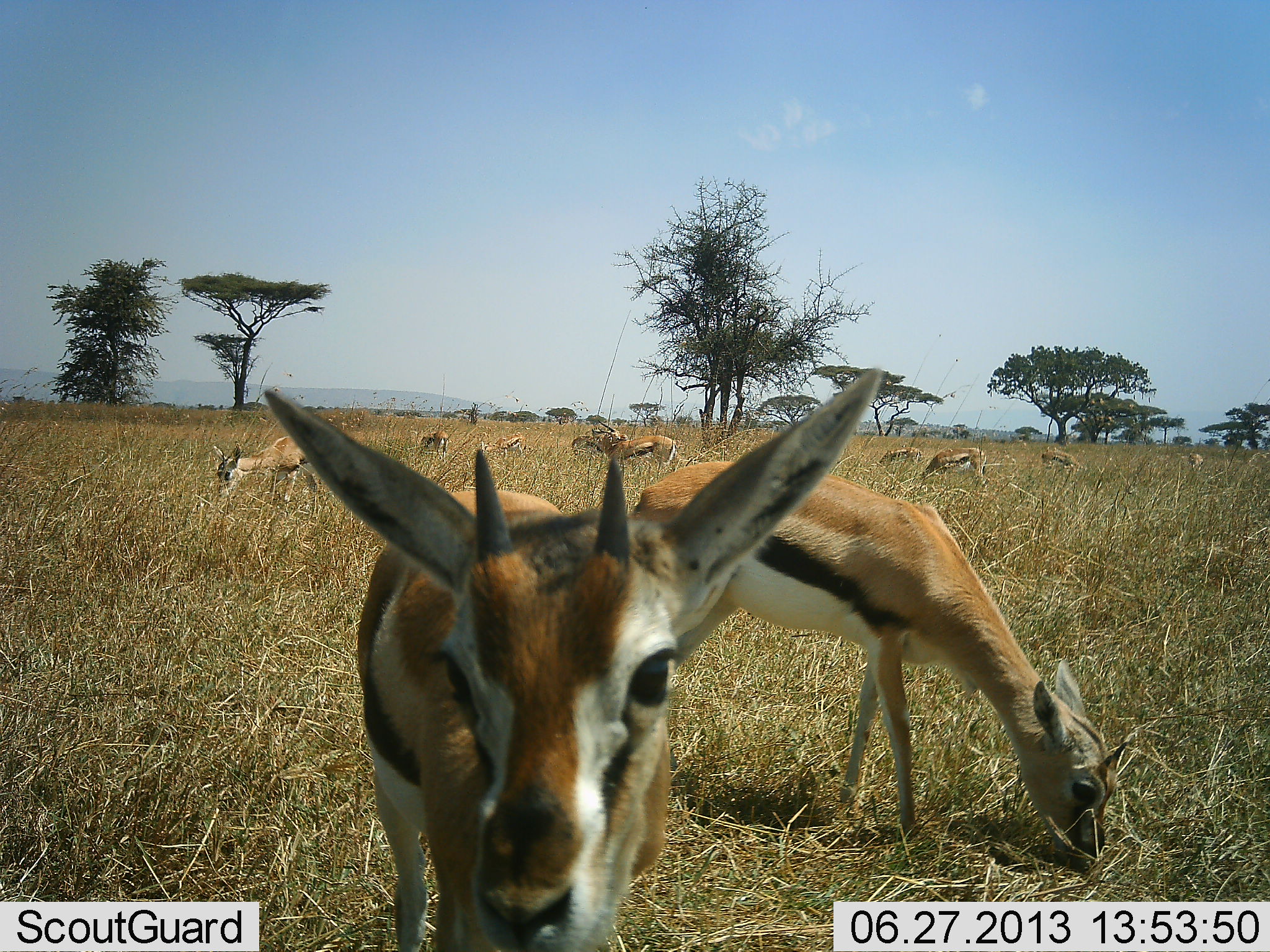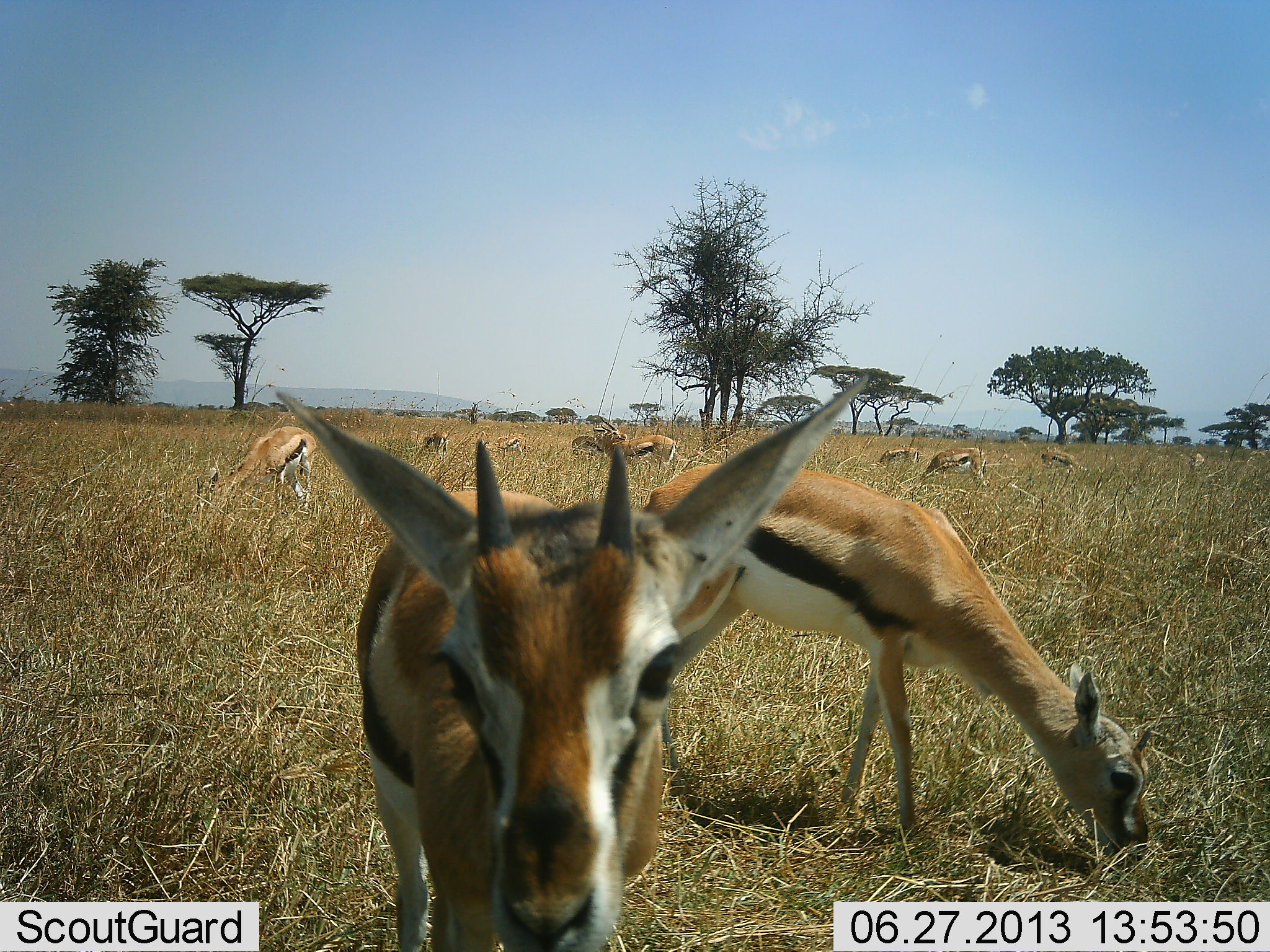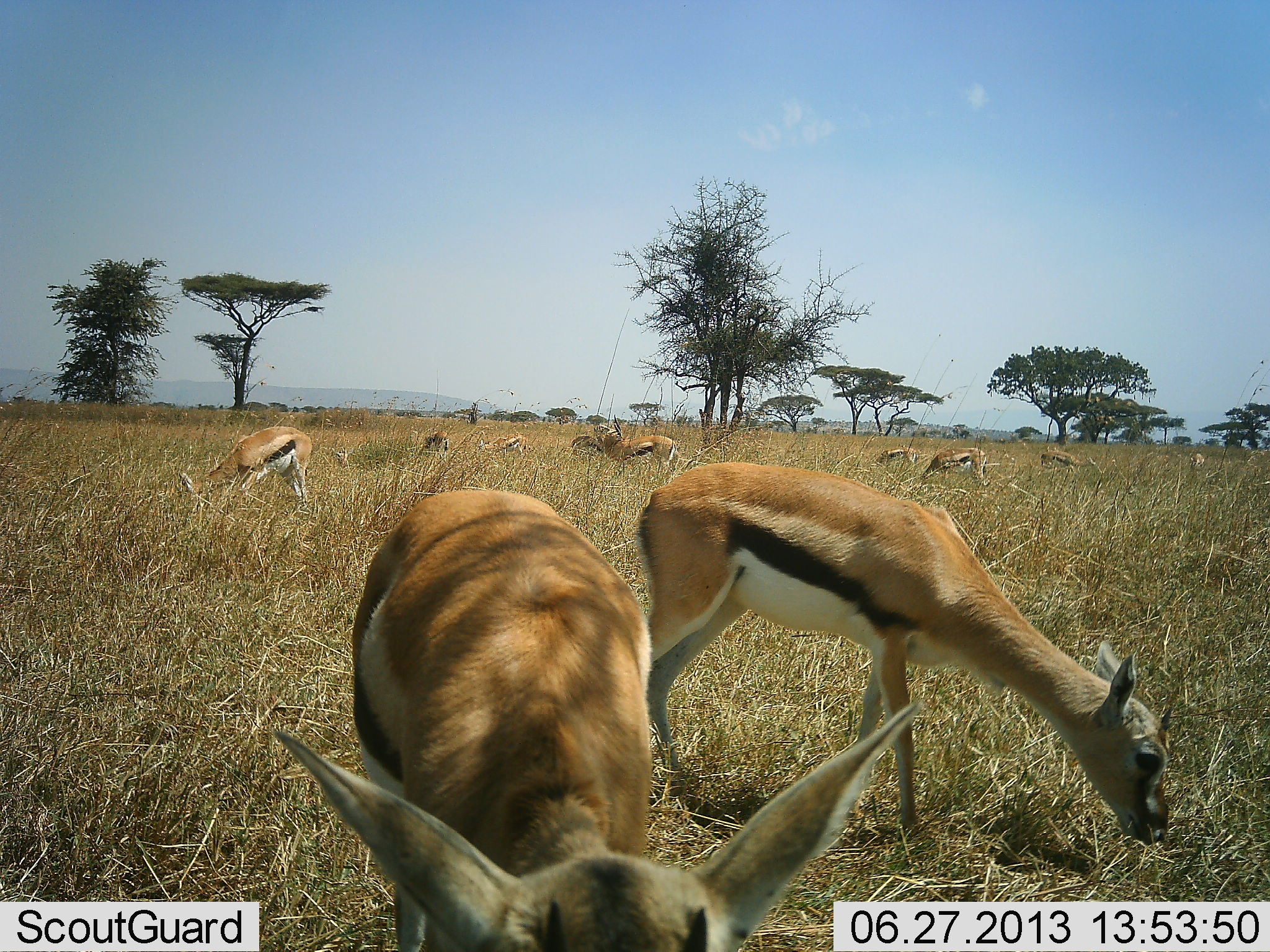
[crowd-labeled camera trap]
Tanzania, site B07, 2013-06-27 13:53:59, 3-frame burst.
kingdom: Animalia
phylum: Chordata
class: Mammalia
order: Artiodactyla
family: Bovidae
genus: Eudorcas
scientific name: Eudorcas thomsonii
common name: thomson's gazelle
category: gazellethomsons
Gazellethomsons (thomson's gazelle) (Eudorcas thomsonii), count 11-50. Behavior (volunteer vote fractions): standing 71%, resting 12%, moving 24%, interacting 12%. Young present (vote fraction): 0%. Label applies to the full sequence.